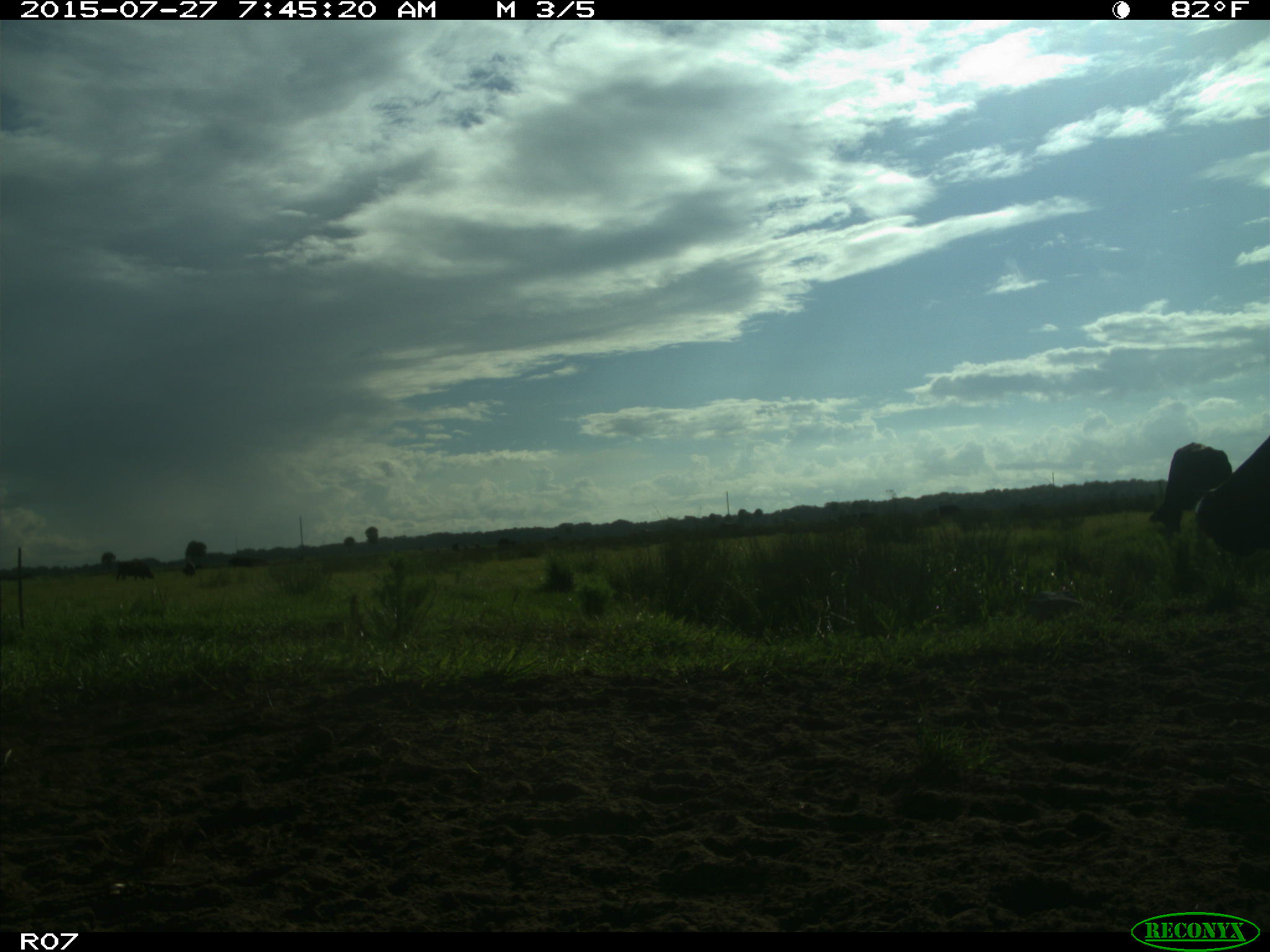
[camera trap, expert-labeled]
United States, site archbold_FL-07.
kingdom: Animalia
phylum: Chordata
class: Mammalia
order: Artiodactyla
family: Bovidae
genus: Bos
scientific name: Bos taurus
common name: domestic cow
Bos taurus (domestic cow).